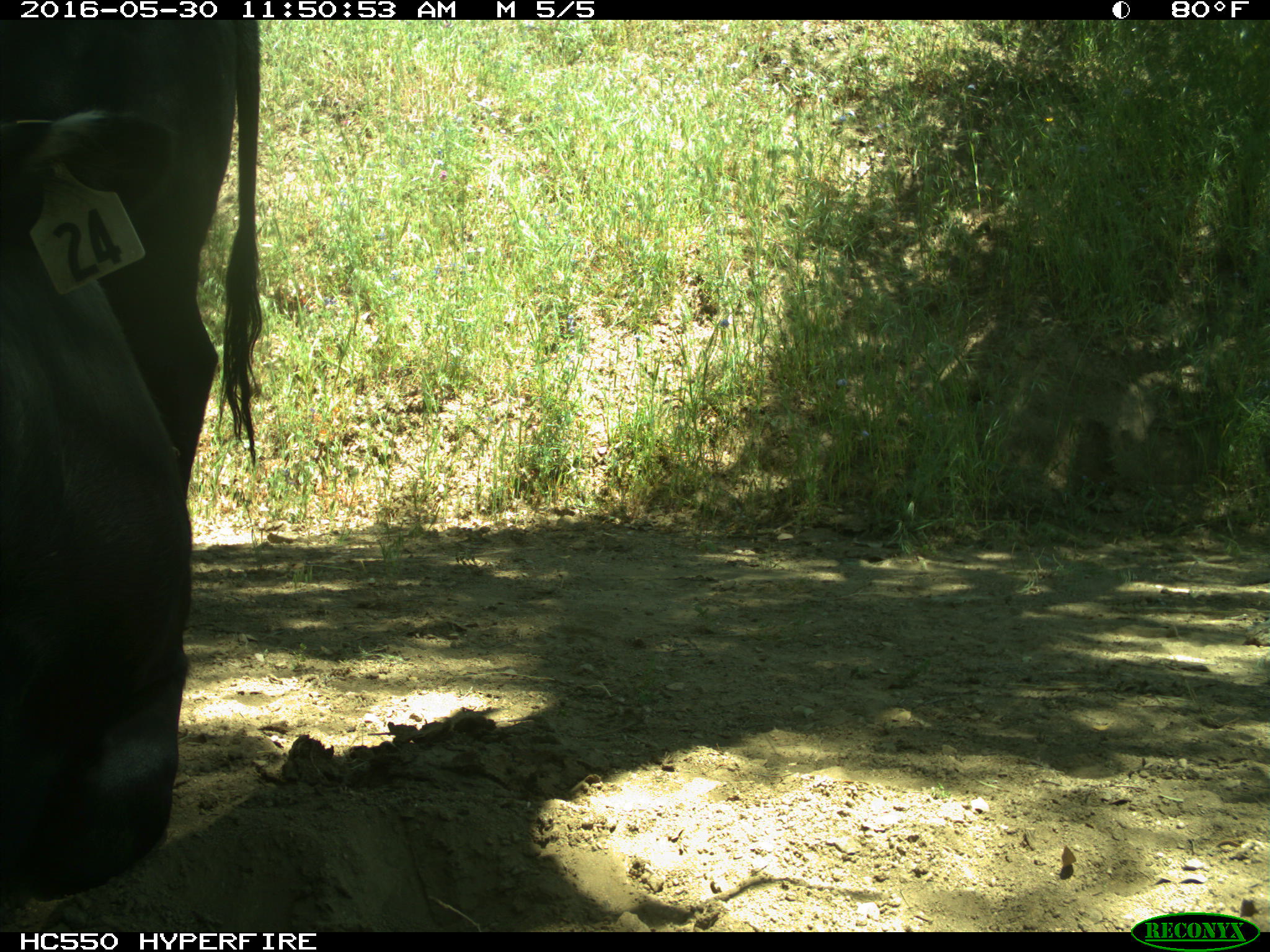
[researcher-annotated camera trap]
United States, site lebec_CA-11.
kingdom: Animalia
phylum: Chordata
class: Mammalia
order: Artiodactyla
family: Bovidae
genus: Bos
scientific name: Bos taurus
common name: domestic cow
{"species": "Bos taurus (domestic cow)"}